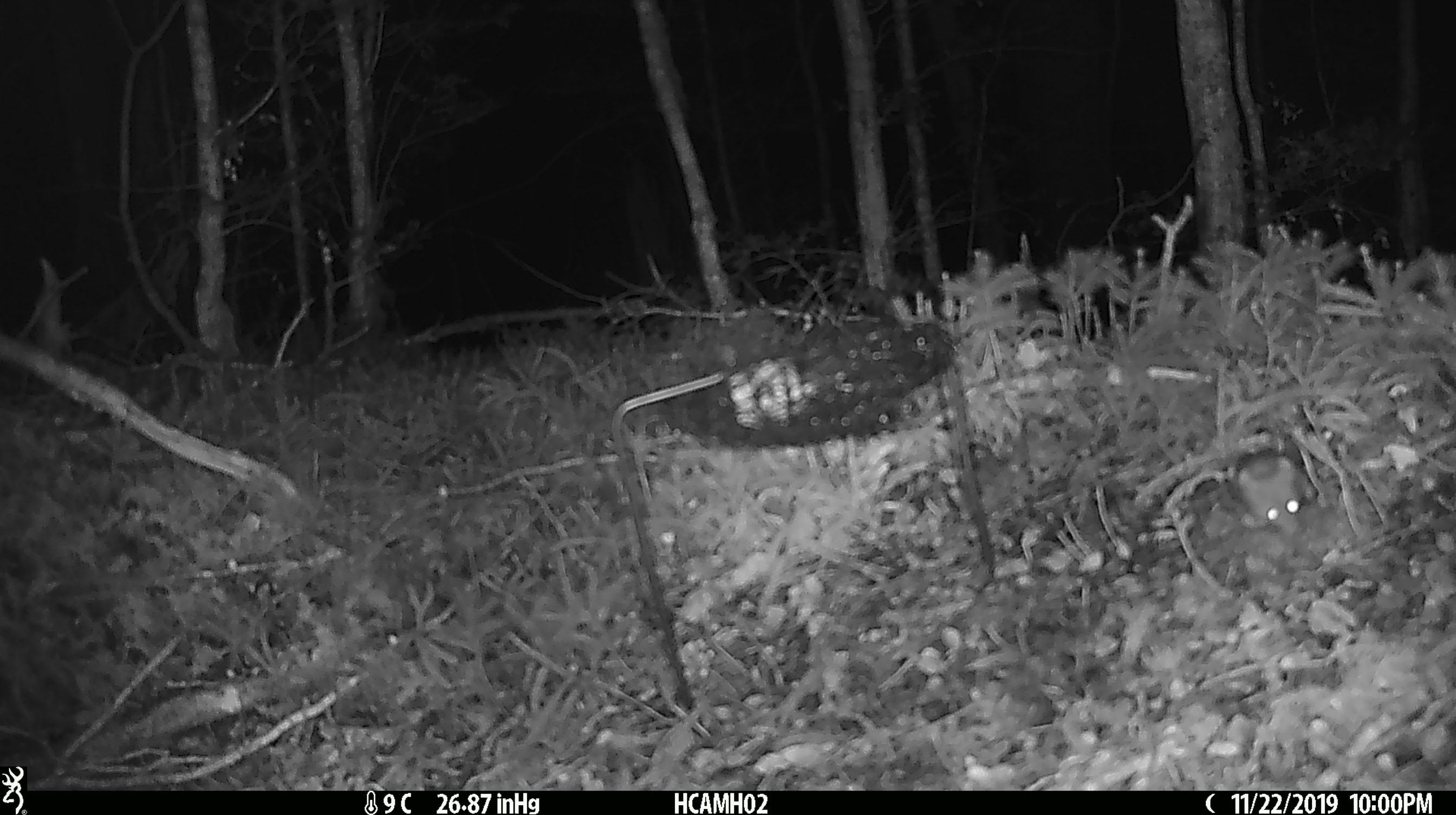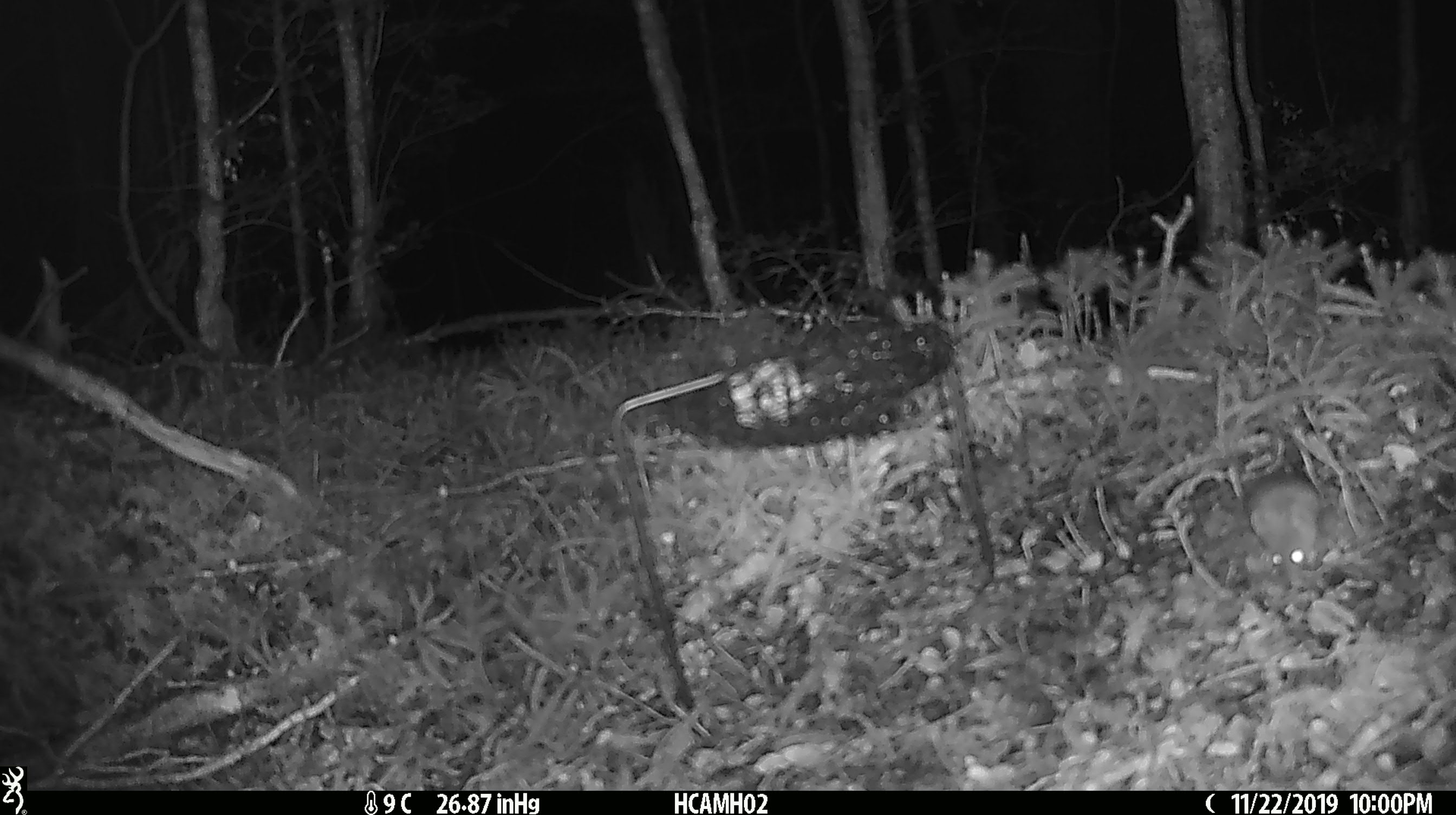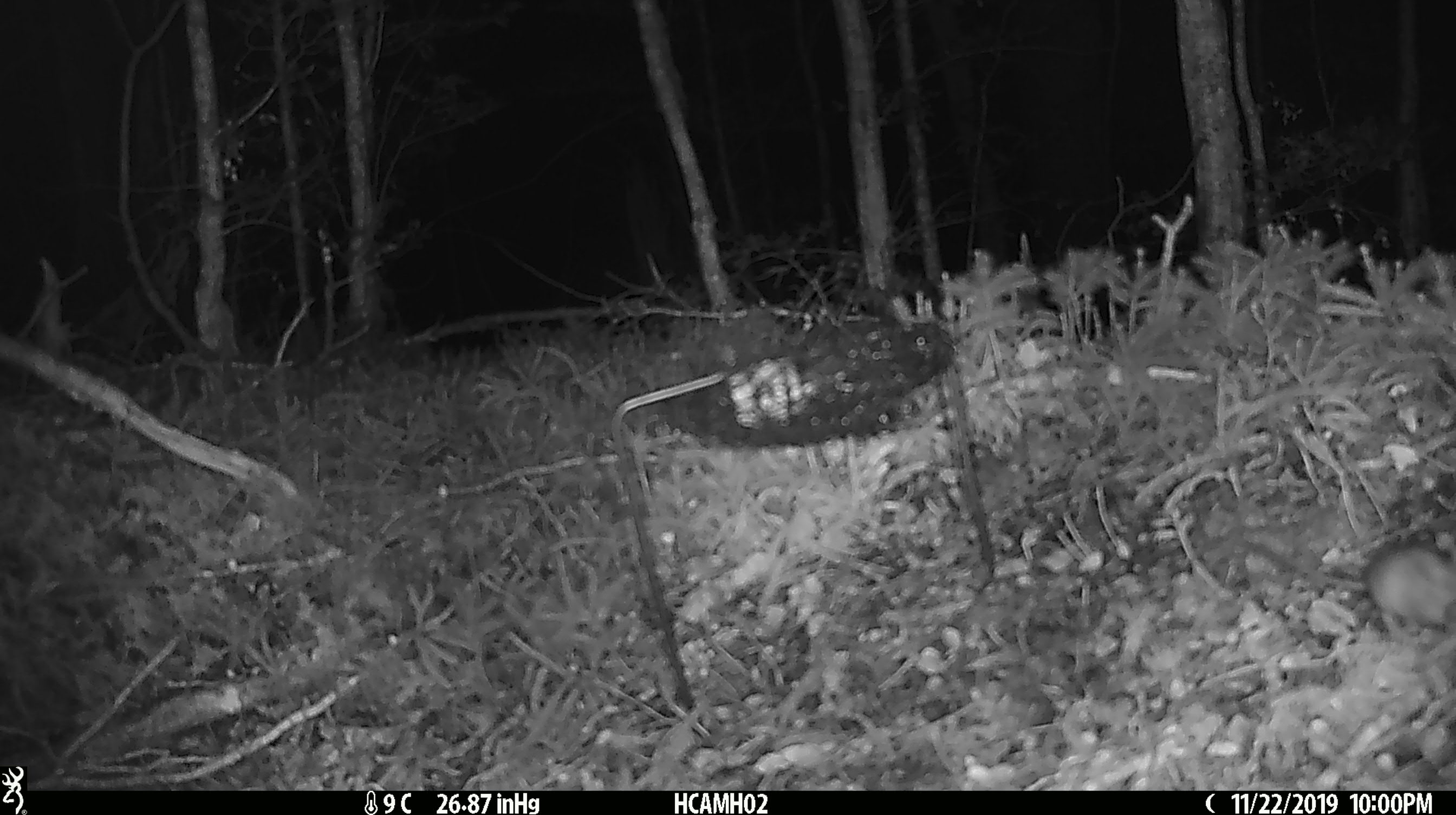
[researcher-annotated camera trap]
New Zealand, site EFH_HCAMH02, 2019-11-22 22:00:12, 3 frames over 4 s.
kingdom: Animalia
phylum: Chordata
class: Mammalia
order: Rodentia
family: Muridae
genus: Mus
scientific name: Mus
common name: mouse